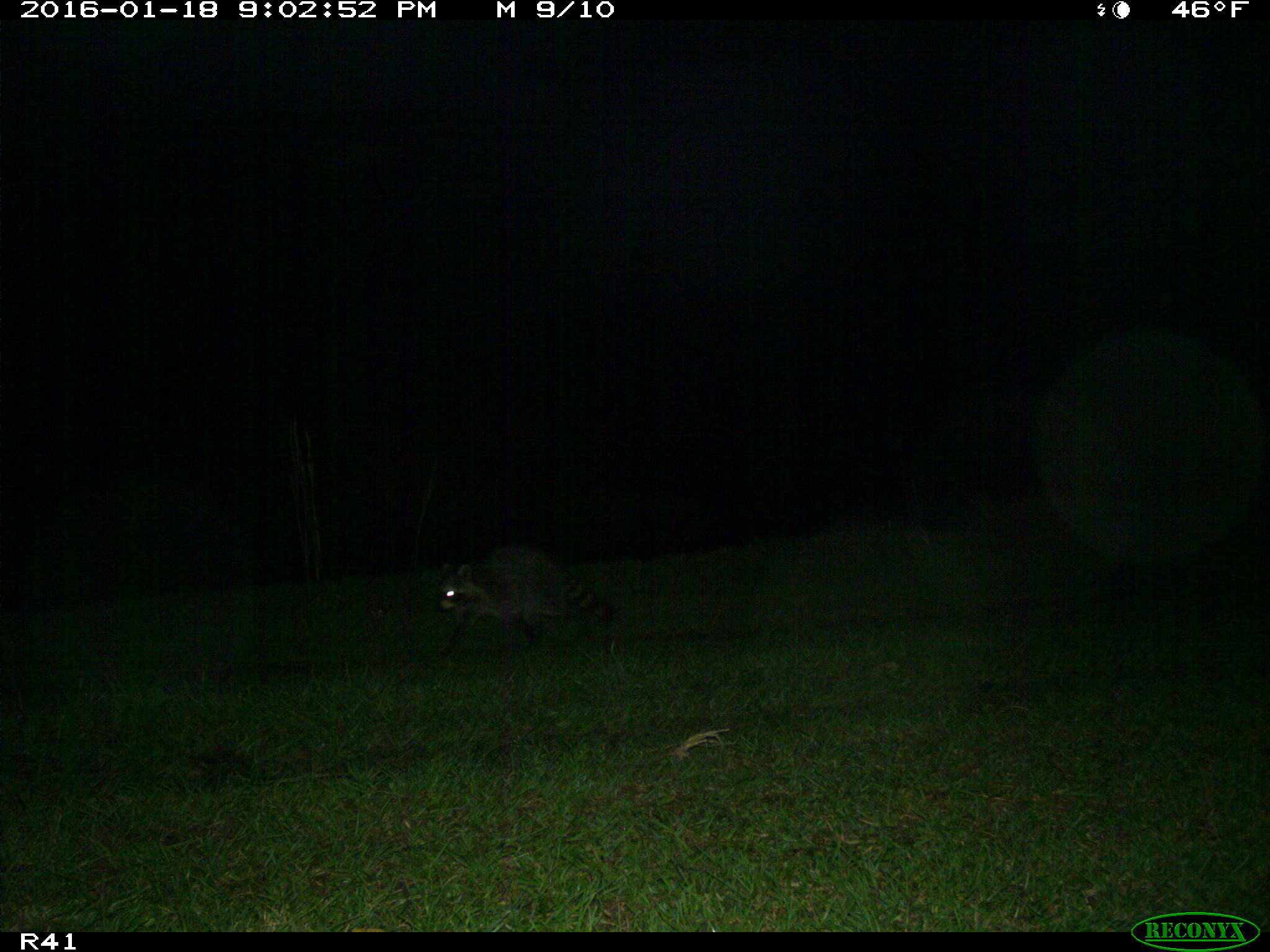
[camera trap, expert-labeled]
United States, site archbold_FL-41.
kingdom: Animalia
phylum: Chordata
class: Mammalia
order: Carnivora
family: Procyonidae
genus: Procyon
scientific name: Procyon lotor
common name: common raccoon